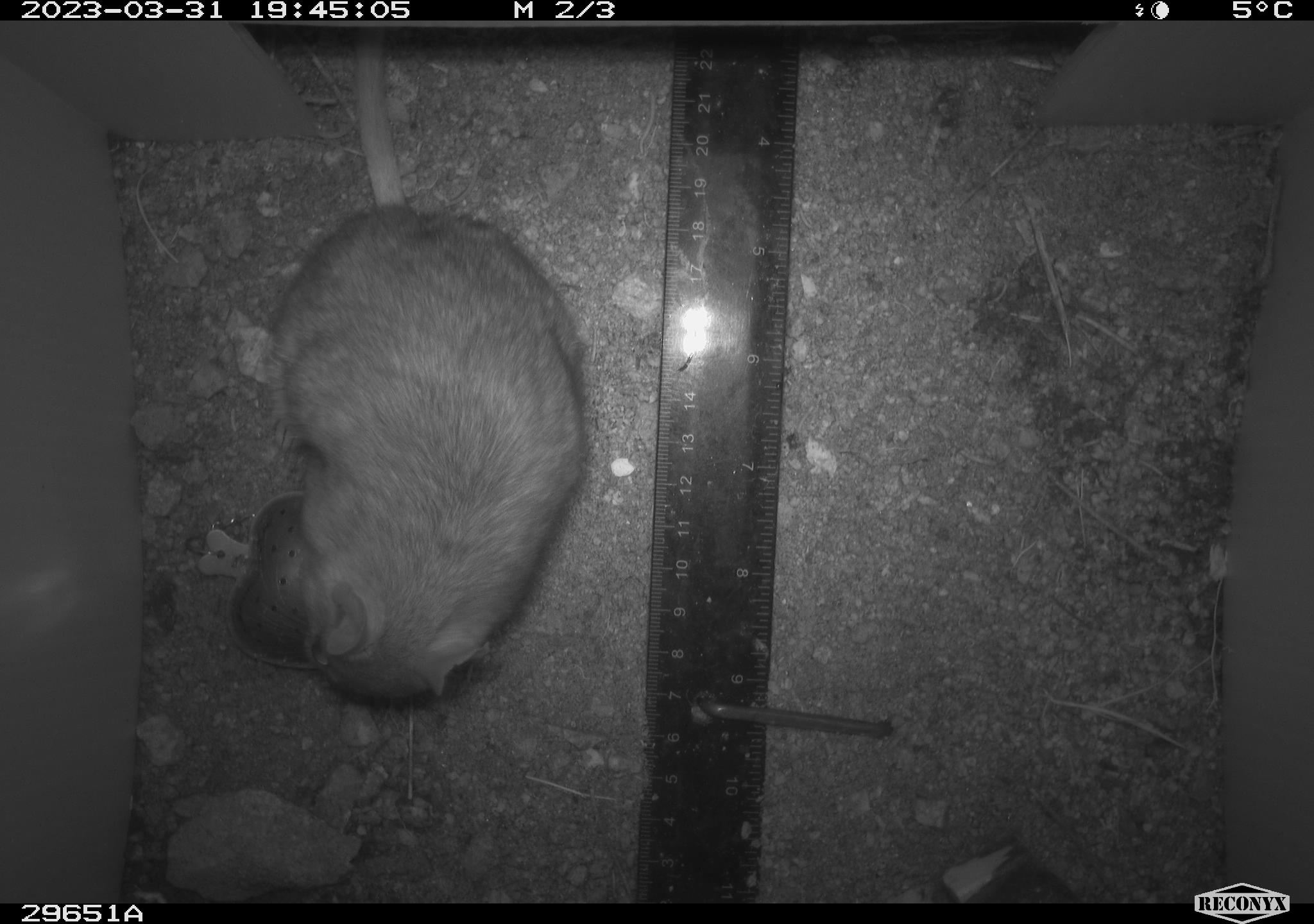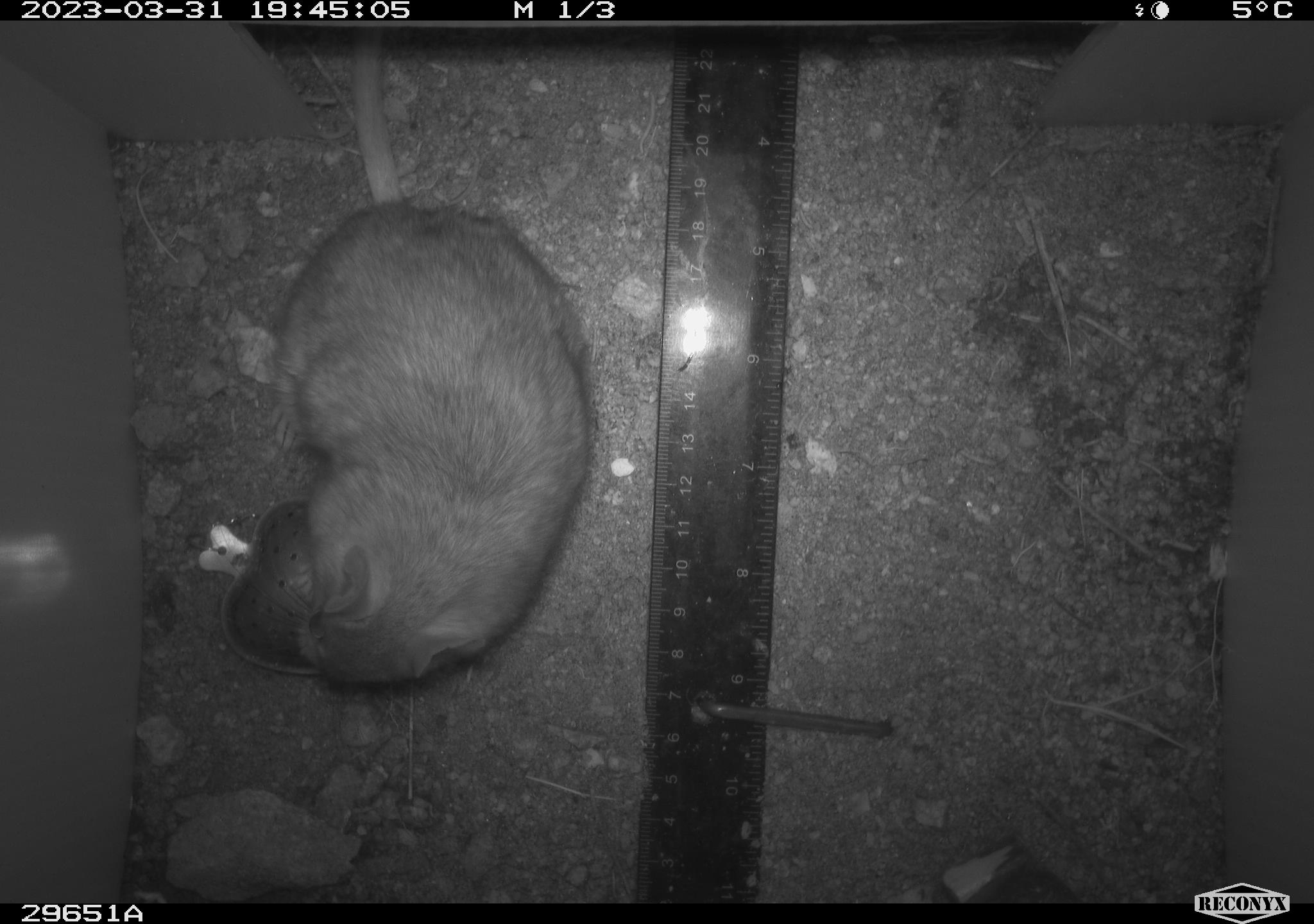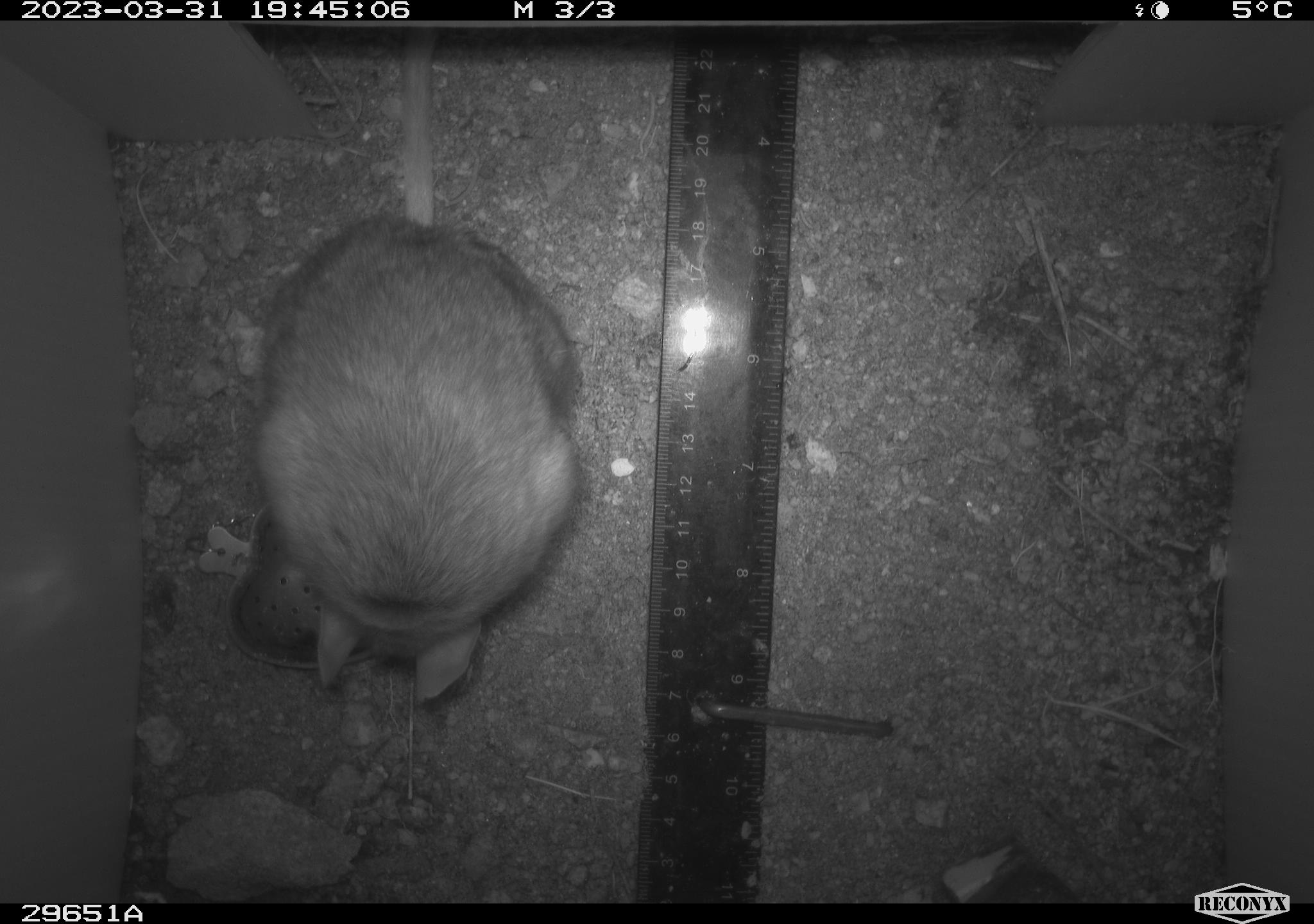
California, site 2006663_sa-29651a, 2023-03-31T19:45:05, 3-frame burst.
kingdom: Animalia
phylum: Chordata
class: Mammalia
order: Rodentia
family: Cricetidae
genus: Neotoma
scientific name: Neotoma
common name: pack rat or woodrat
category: neotoma species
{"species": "neotoma species (pack rat or woodrat) (Neotoma)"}